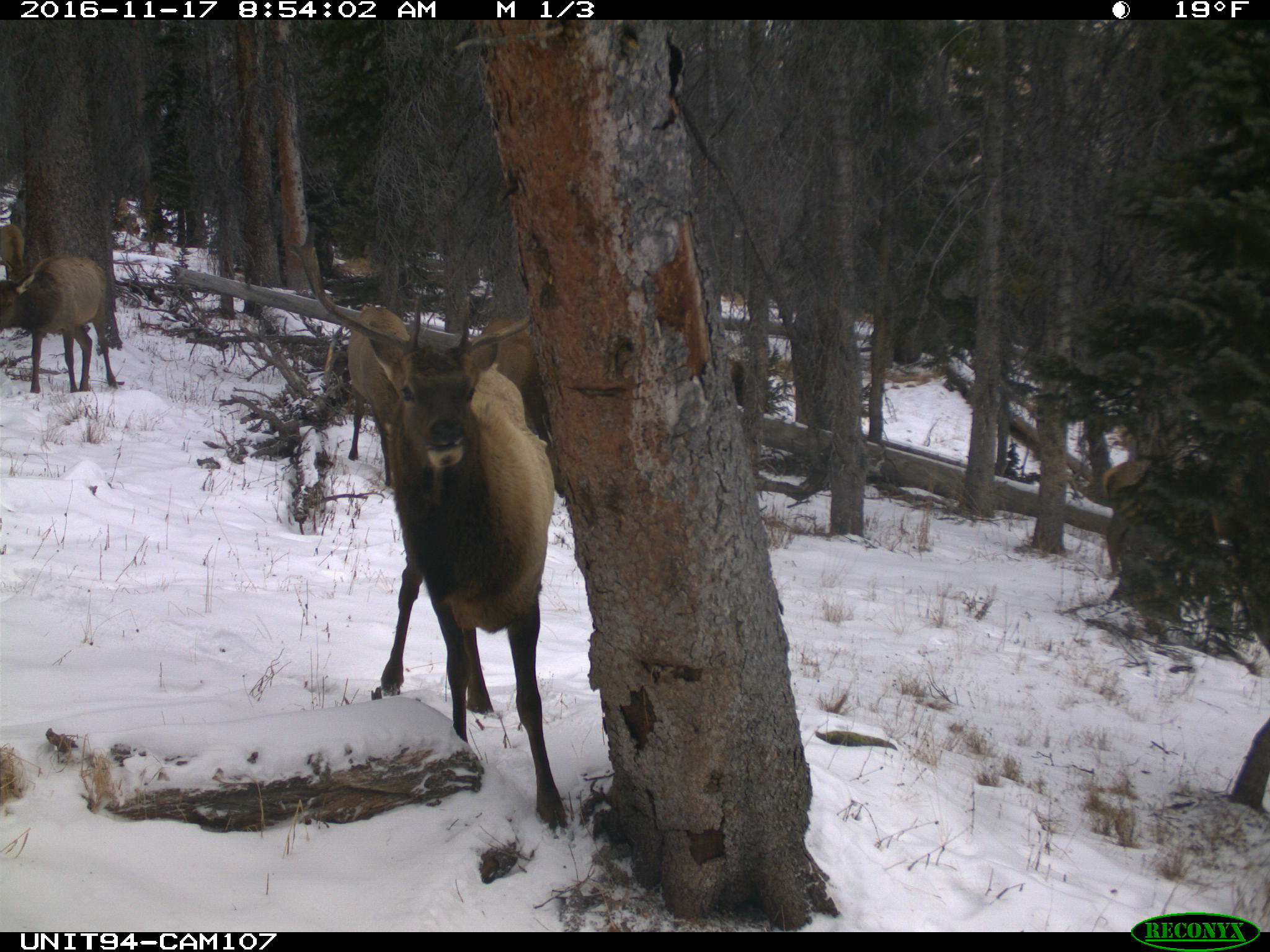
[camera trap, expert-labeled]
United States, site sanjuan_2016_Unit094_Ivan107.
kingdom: Animalia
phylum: Chordata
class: Mammalia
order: Artiodactyla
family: Cervidae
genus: Cervus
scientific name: Cervus elaphus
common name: red deer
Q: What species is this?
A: Cervus elaphus (red deer).